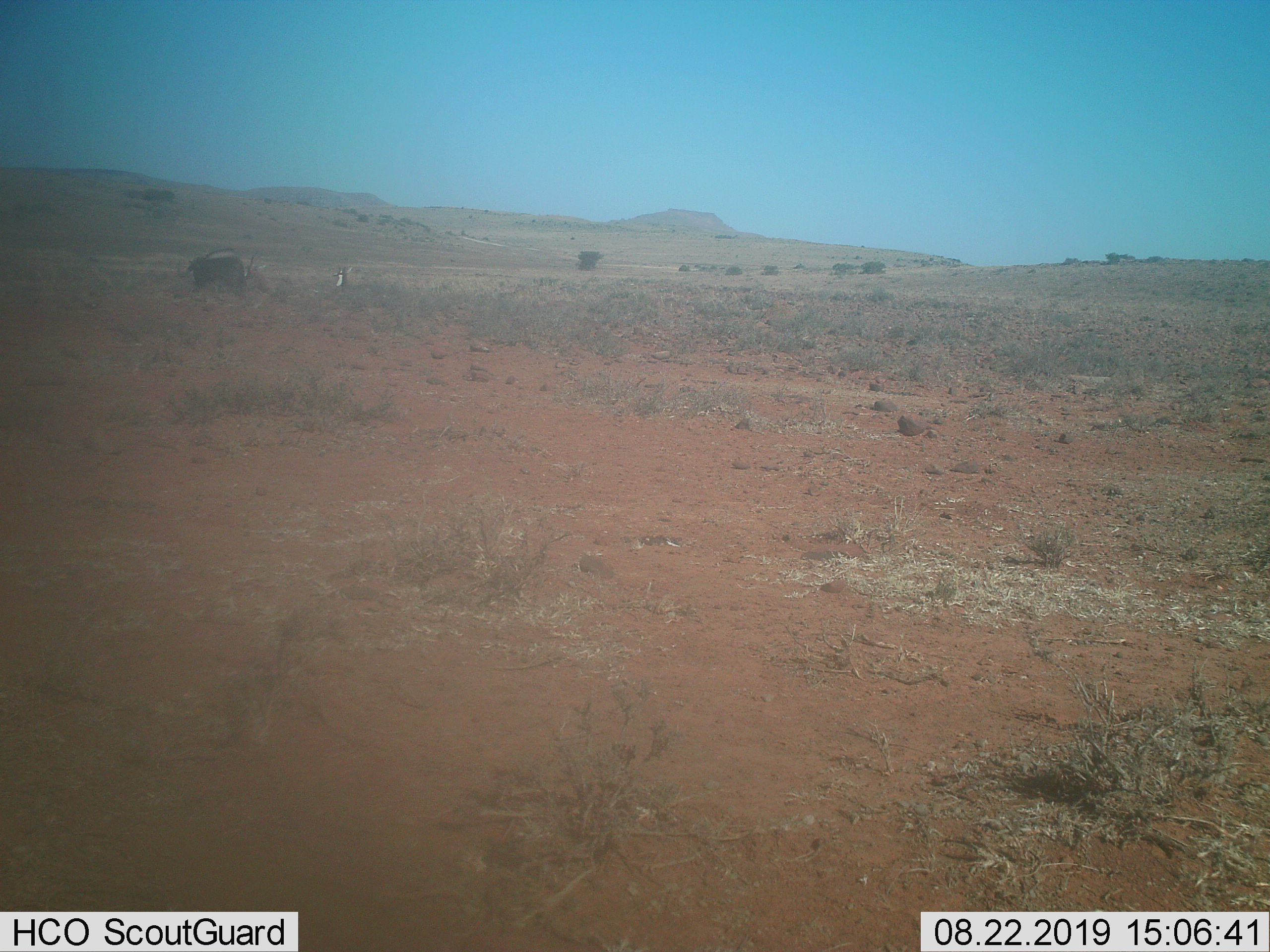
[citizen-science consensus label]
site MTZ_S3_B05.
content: unidentified animal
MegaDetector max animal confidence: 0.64